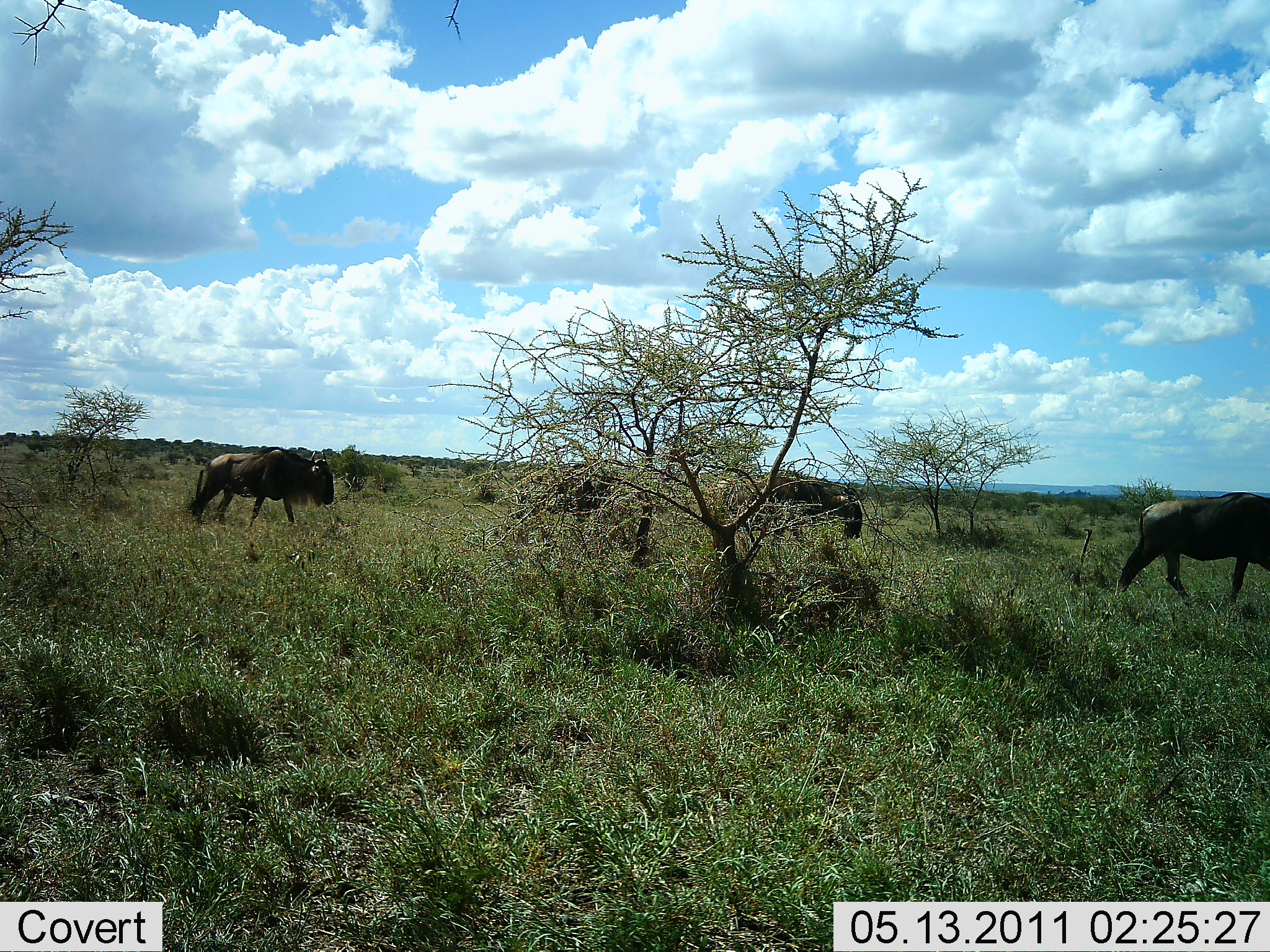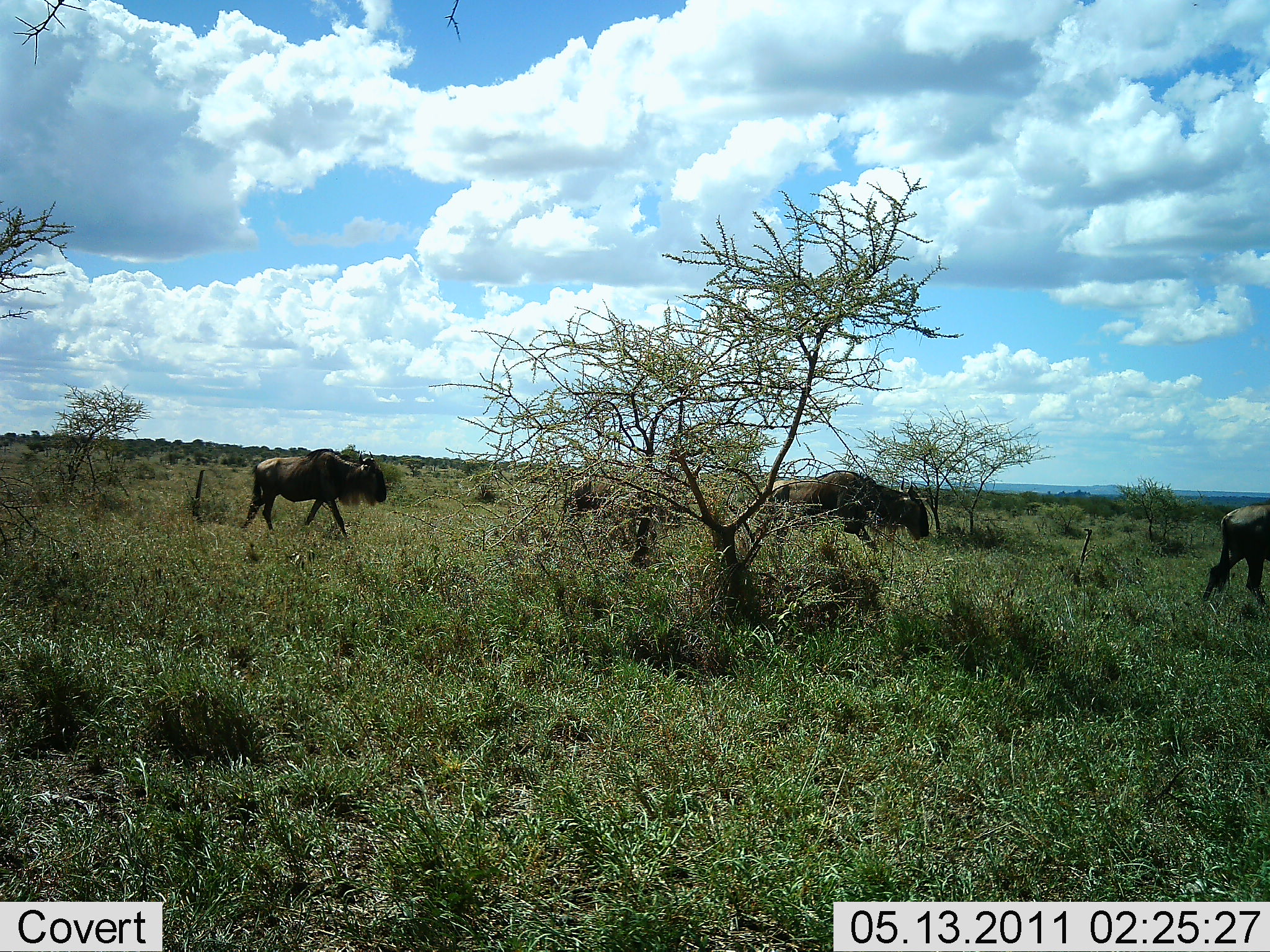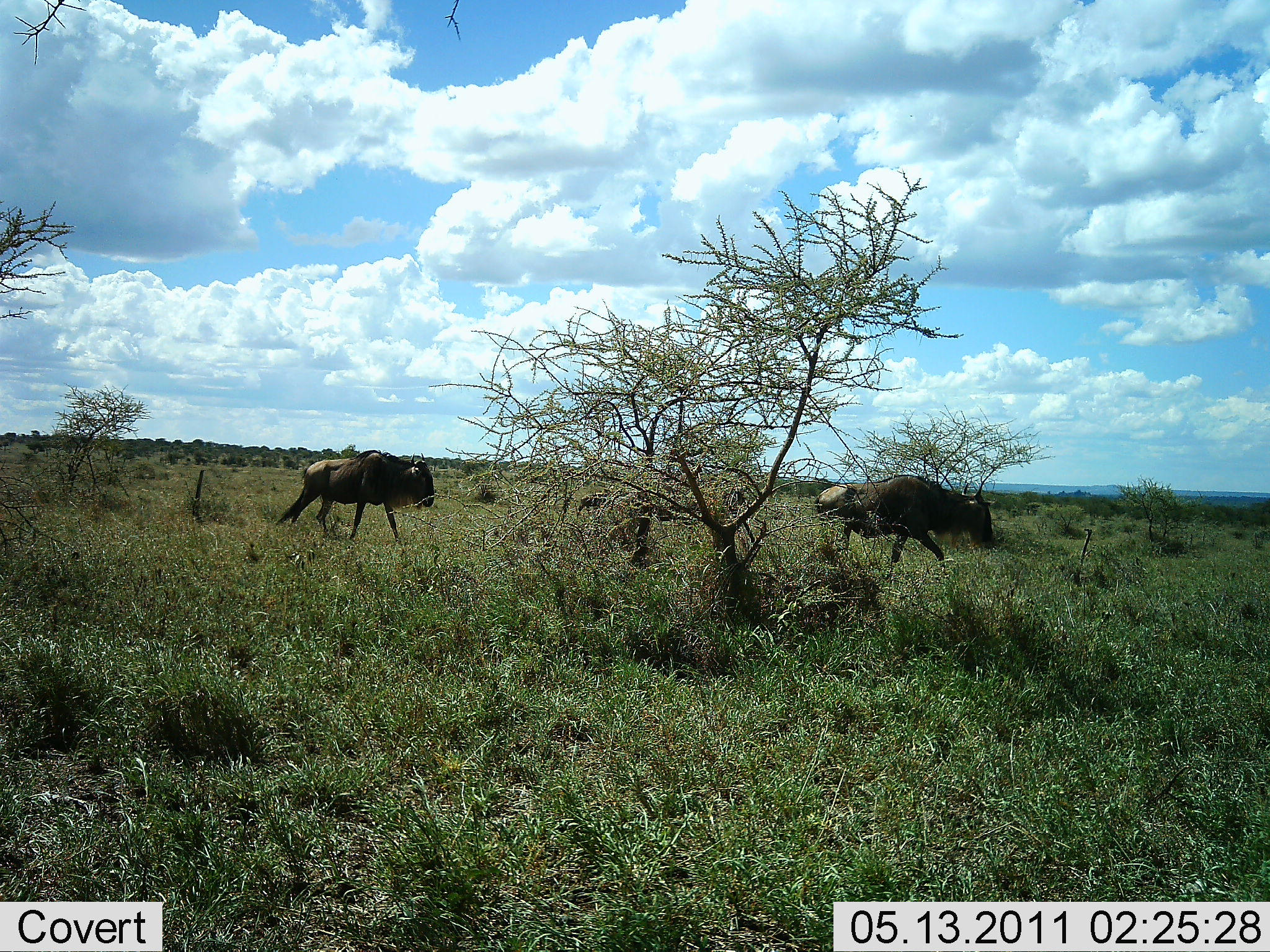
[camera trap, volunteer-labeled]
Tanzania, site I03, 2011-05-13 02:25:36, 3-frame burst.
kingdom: Animalia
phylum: Chordata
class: Mammalia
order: Artiodactyla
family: Bovidae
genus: Connochaetes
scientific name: Connochaetes taurinus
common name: blue wildebeest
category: wildebeest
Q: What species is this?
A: Wildebeest (blue wildebeest) (Connochaetes taurinus).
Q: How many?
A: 4.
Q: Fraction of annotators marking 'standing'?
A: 0%.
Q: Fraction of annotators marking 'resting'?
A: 0%.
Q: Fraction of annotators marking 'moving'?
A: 100%.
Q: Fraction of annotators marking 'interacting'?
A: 0%.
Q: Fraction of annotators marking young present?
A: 0%.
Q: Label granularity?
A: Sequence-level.